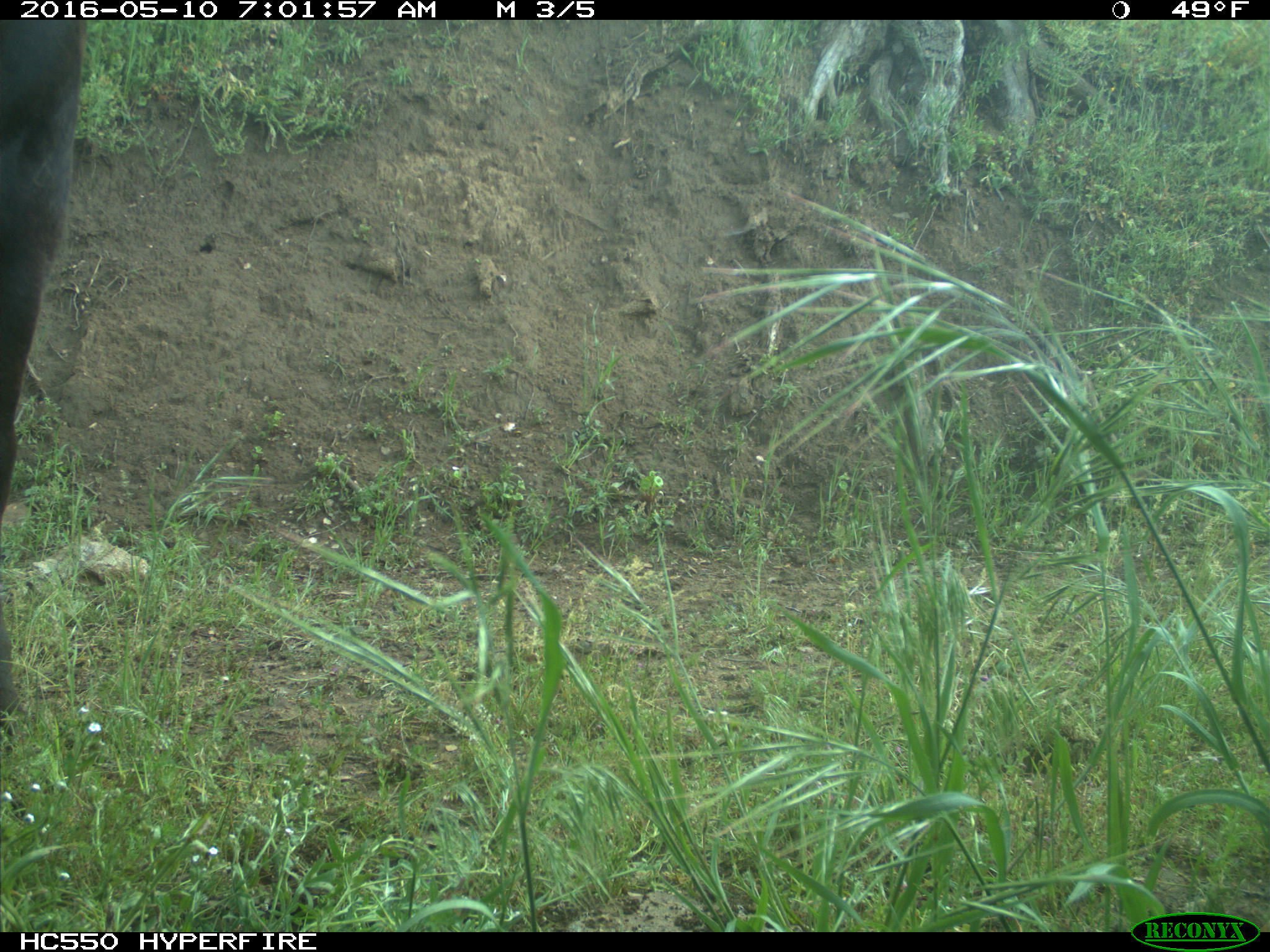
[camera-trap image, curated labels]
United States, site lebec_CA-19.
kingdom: Animalia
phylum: Chordata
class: Mammalia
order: Artiodactyla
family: Bovidae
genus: Bos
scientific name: Bos taurus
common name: domestic cow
Bos taurus (domestic cow).